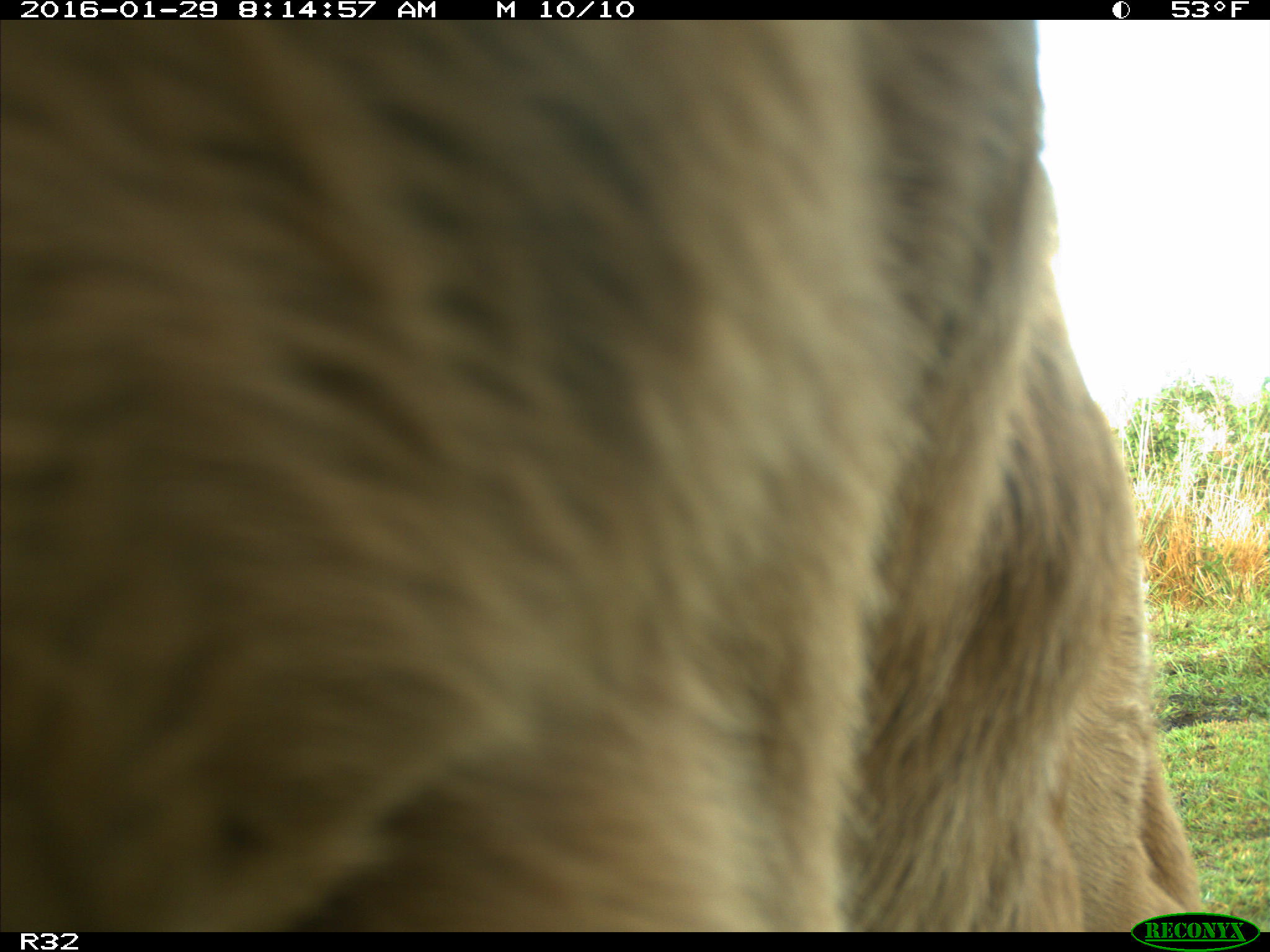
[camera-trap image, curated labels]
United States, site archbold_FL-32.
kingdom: Animalia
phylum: Chordata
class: Mammalia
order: Artiodactyla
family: Bovidae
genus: Bos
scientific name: Bos taurus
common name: domestic cow